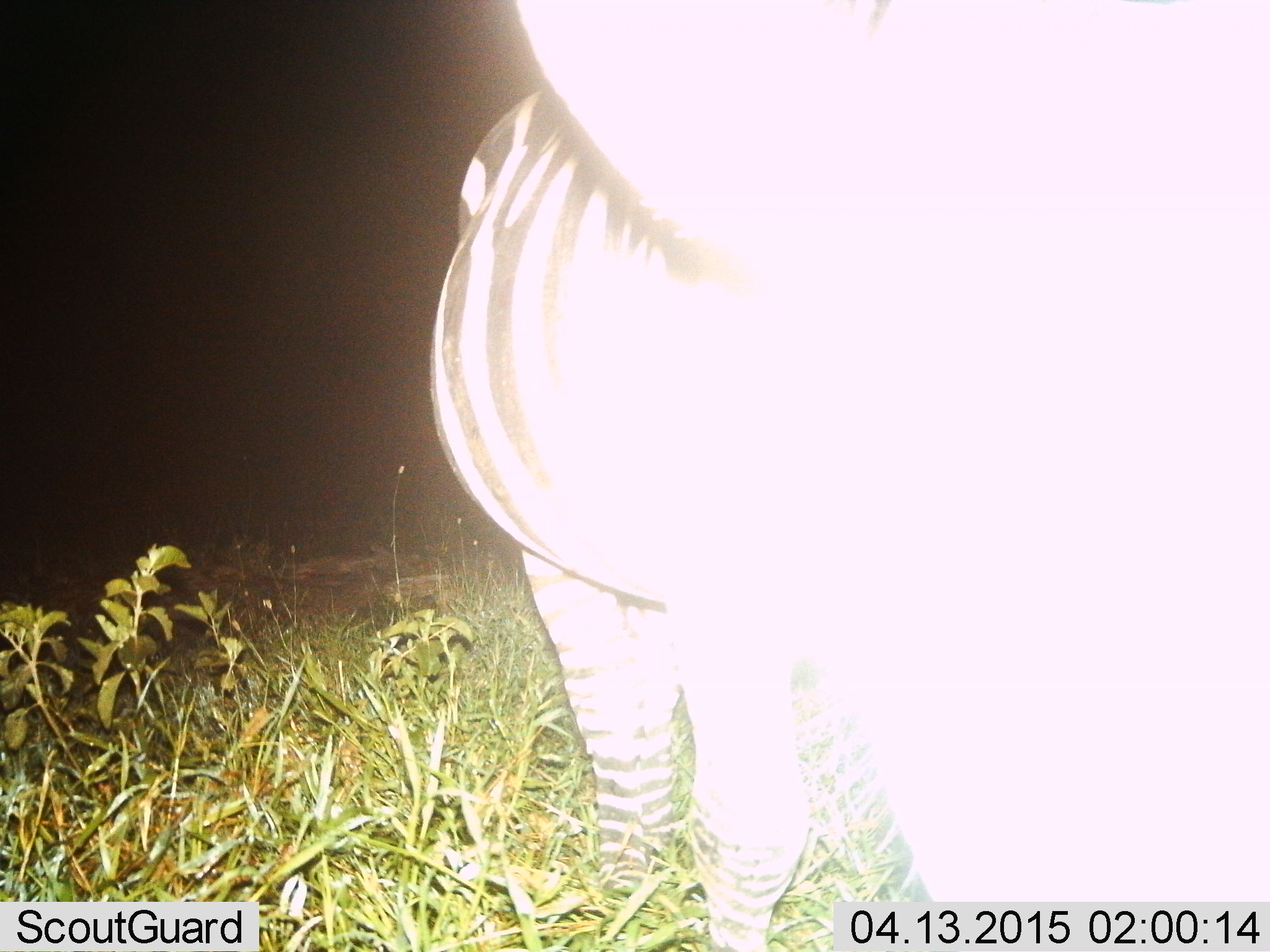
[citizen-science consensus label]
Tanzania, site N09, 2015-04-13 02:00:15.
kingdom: Animalia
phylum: Chordata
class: Mammalia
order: Perissodactyla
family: Equidae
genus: Equus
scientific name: Equus quagga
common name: plains zebra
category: zebra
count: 1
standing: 90%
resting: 0%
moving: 0%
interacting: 10%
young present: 0%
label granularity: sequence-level